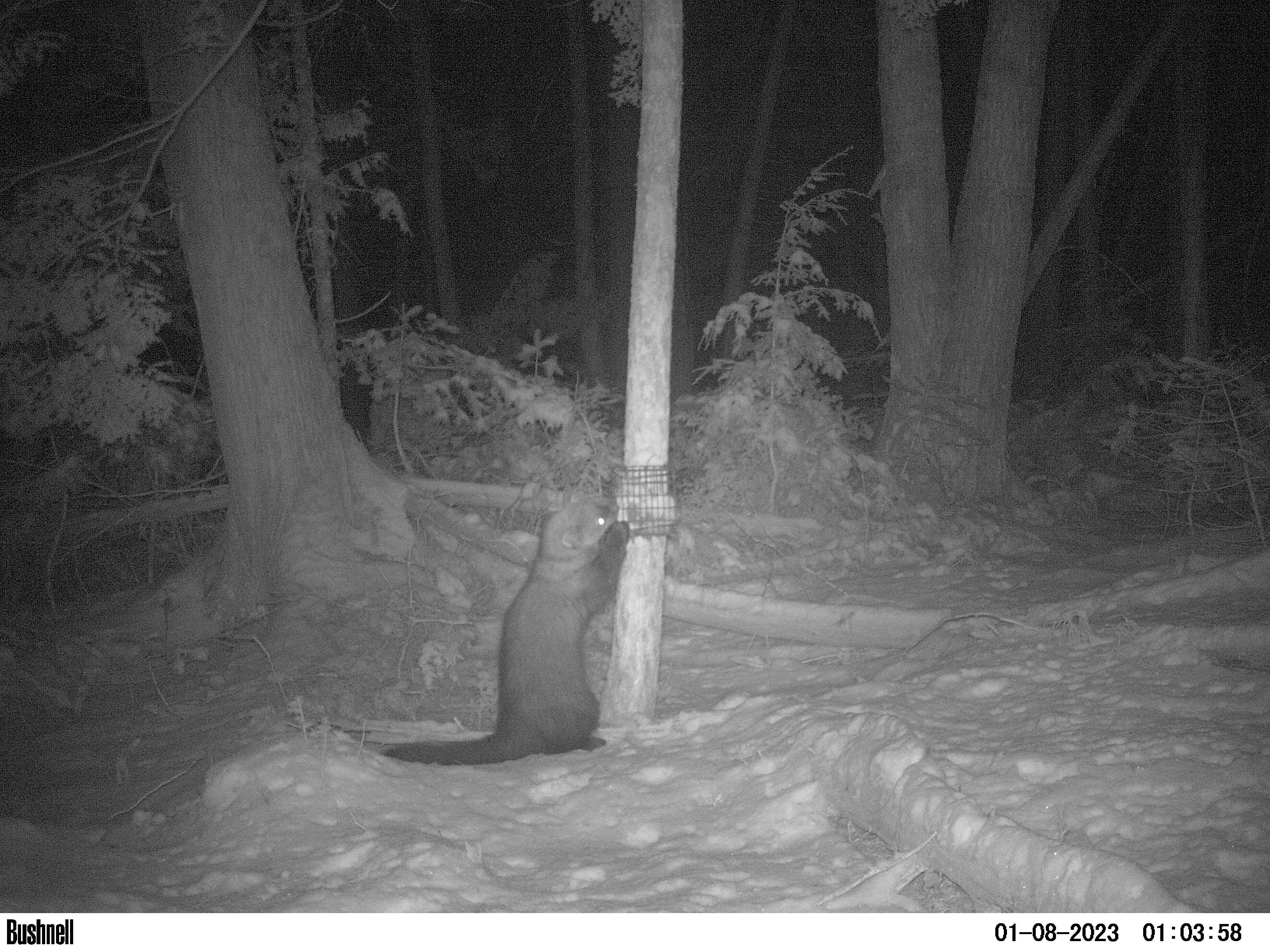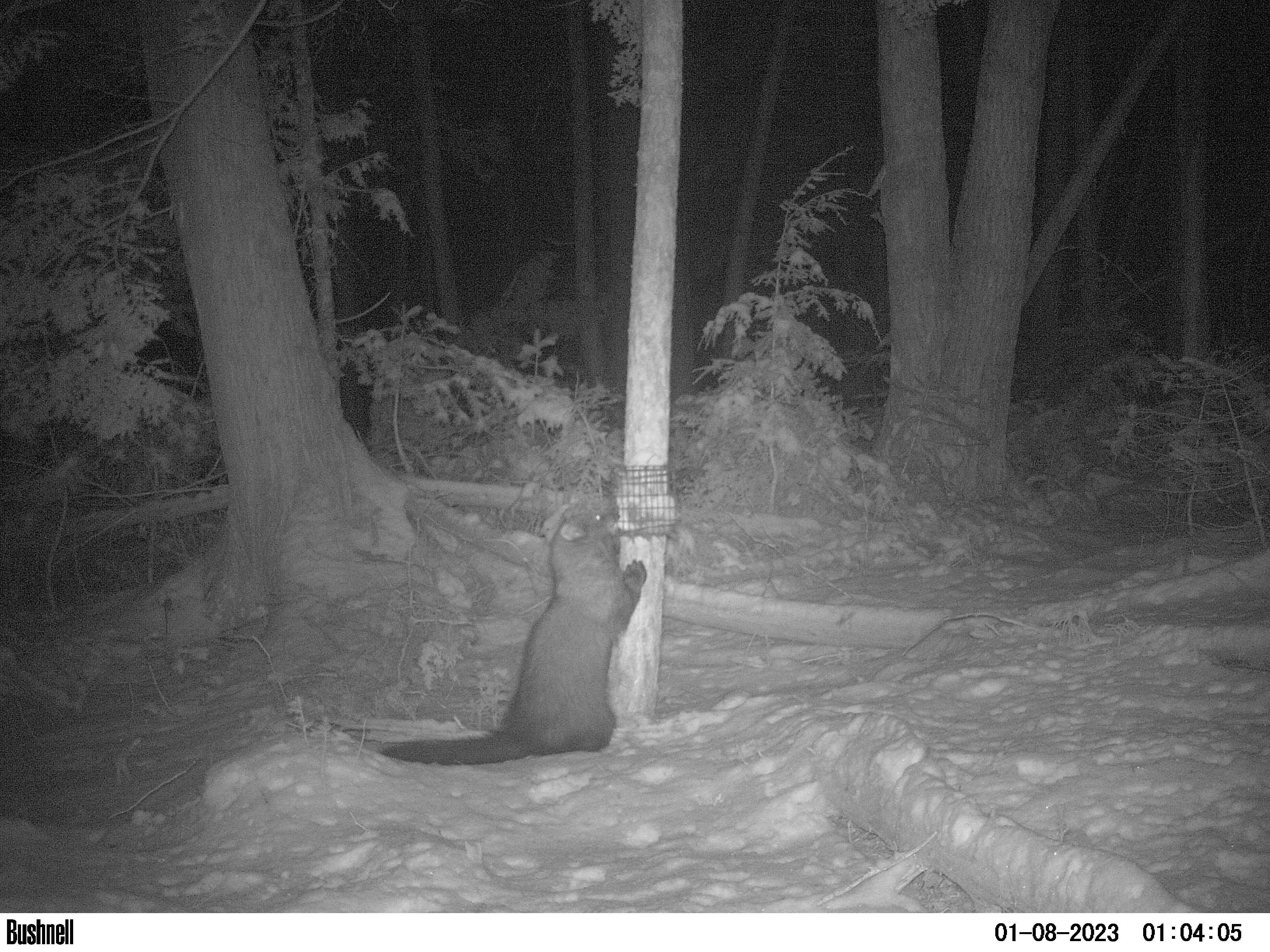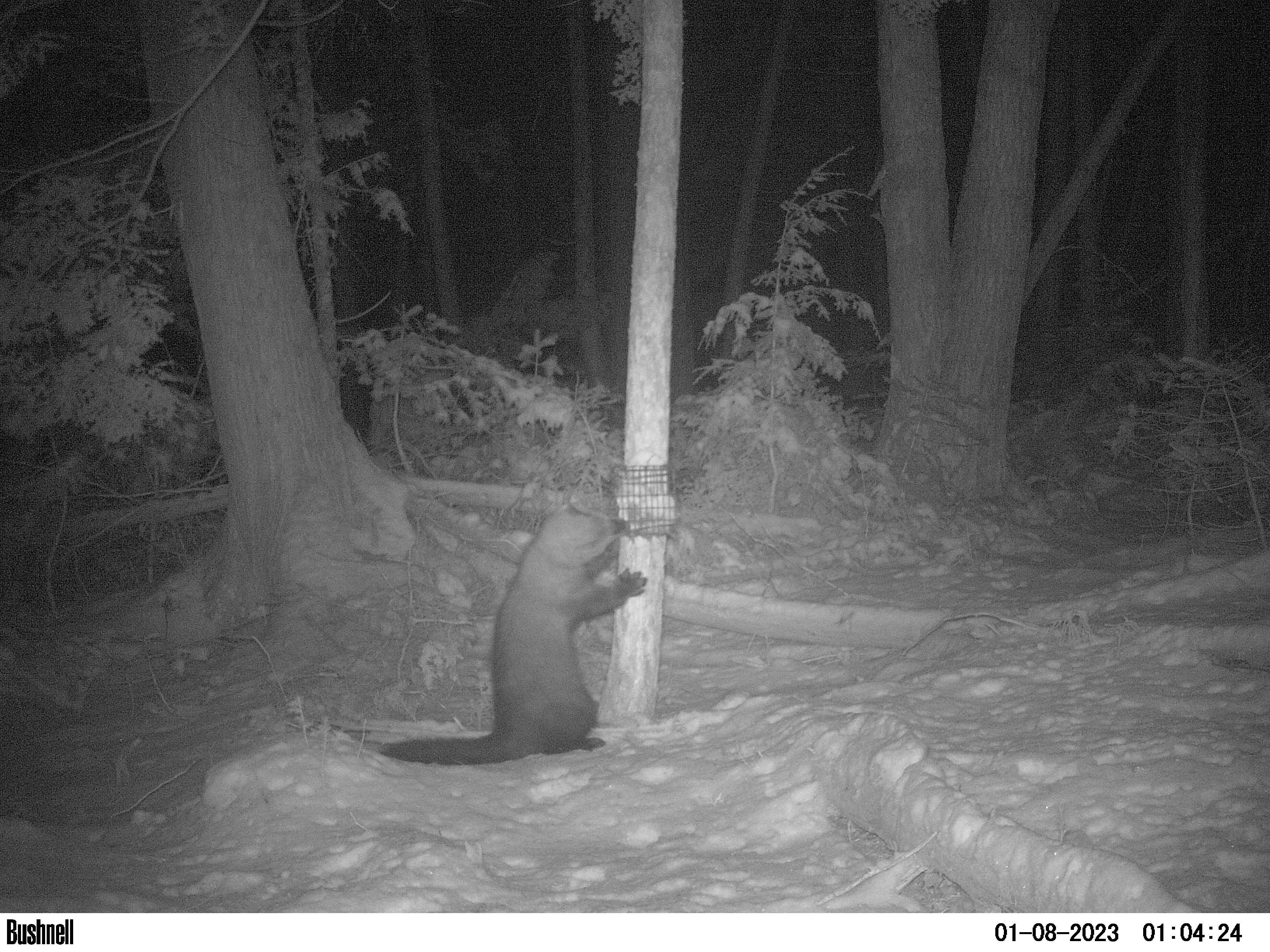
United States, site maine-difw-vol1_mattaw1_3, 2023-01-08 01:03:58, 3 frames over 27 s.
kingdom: Animalia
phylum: Chordata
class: Mammalia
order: Carnivora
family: Mustelidae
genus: Pekania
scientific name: Pekania pennanti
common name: fisher